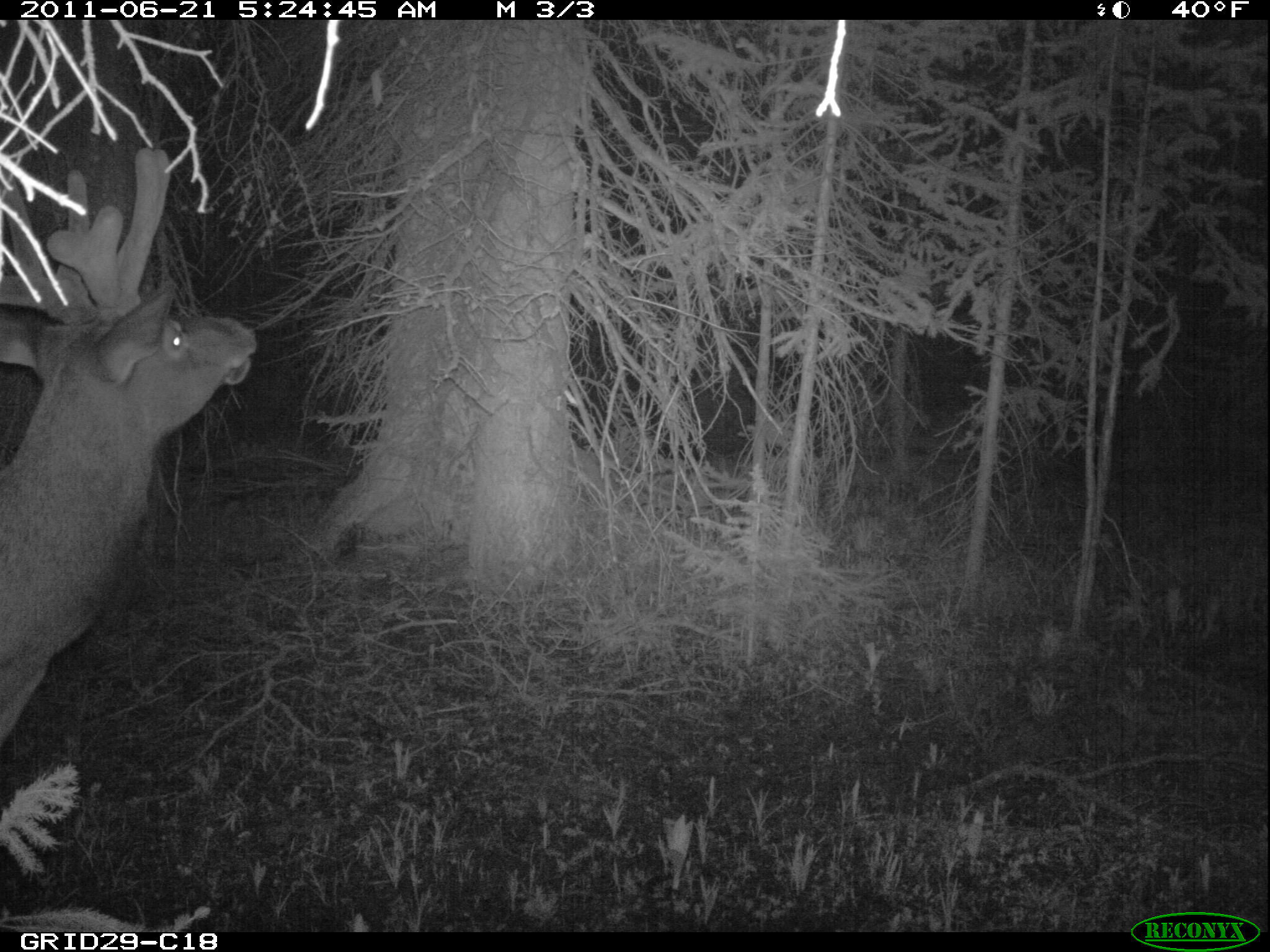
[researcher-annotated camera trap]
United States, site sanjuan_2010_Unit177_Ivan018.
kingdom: Animalia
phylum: Chordata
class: Mammalia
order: Artiodactyla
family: Cervidae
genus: Cervus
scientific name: Cervus elaphus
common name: red deer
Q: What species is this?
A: Cervus elaphus (red deer).